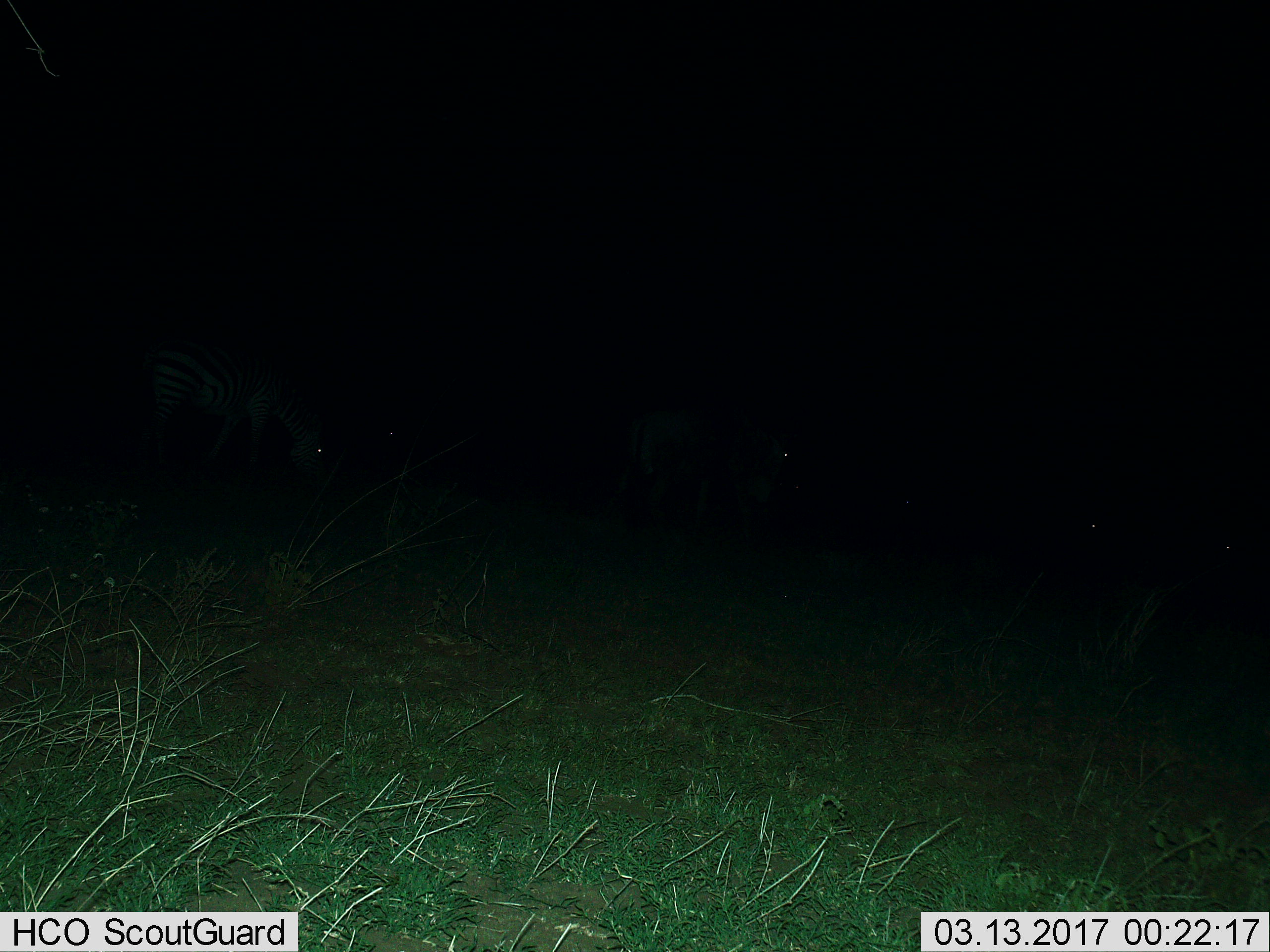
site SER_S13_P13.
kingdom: Animalia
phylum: Chordata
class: Mammalia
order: Perissodactyla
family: Equidae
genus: Equus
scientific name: Equus quagga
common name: plains zebra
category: zebraplains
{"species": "zebraplains (plains zebra) (Equus quagga)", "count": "1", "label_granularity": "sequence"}